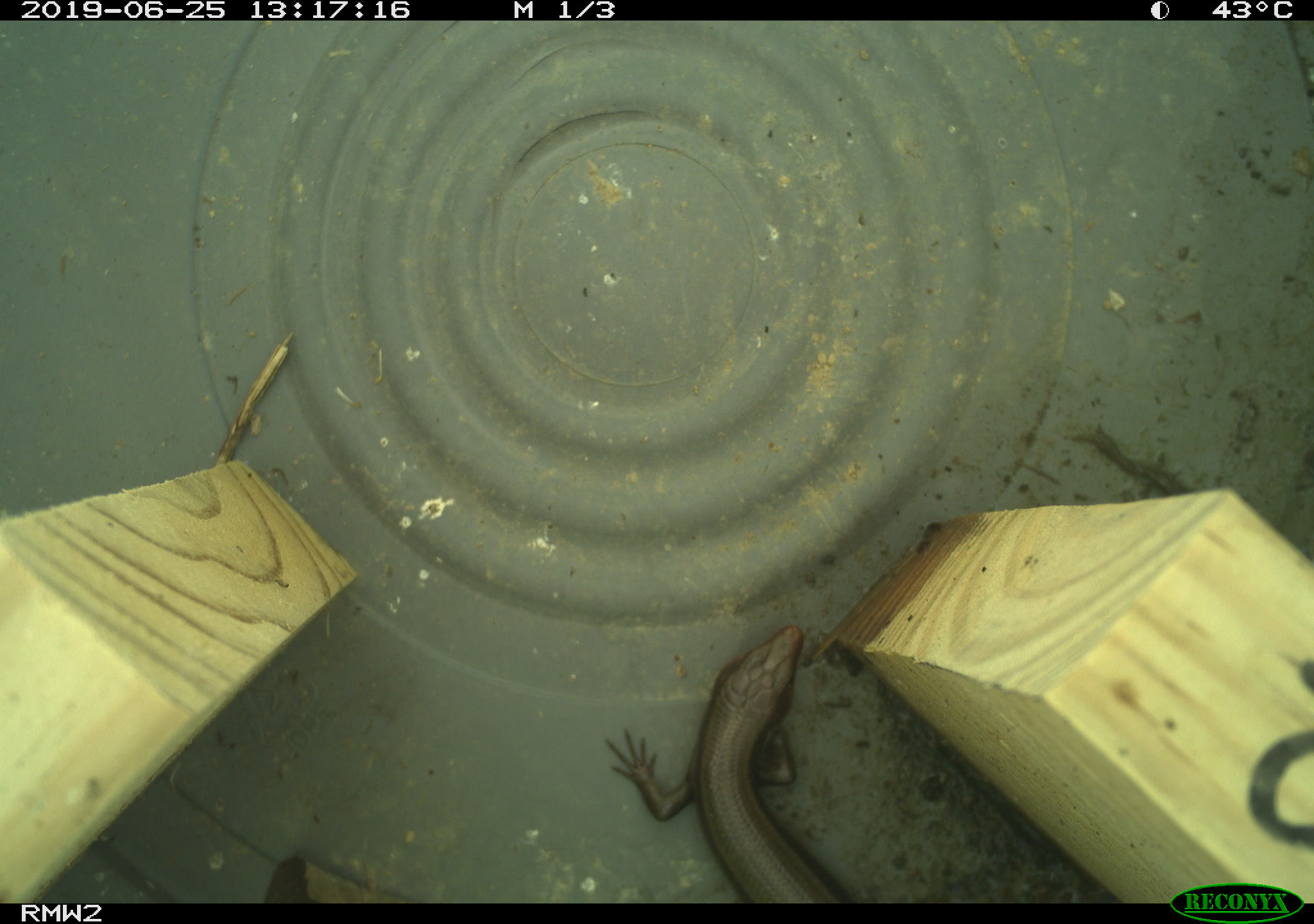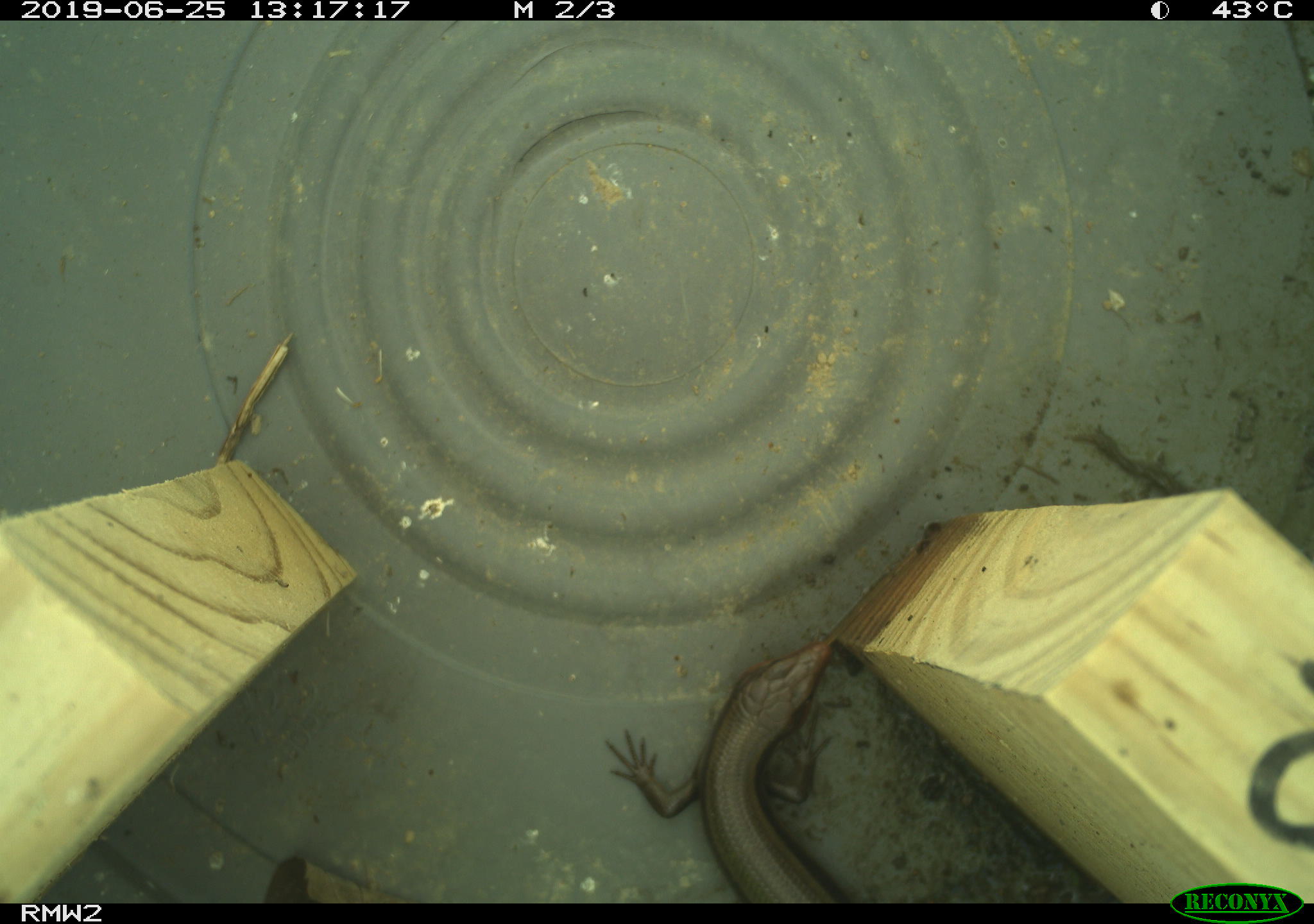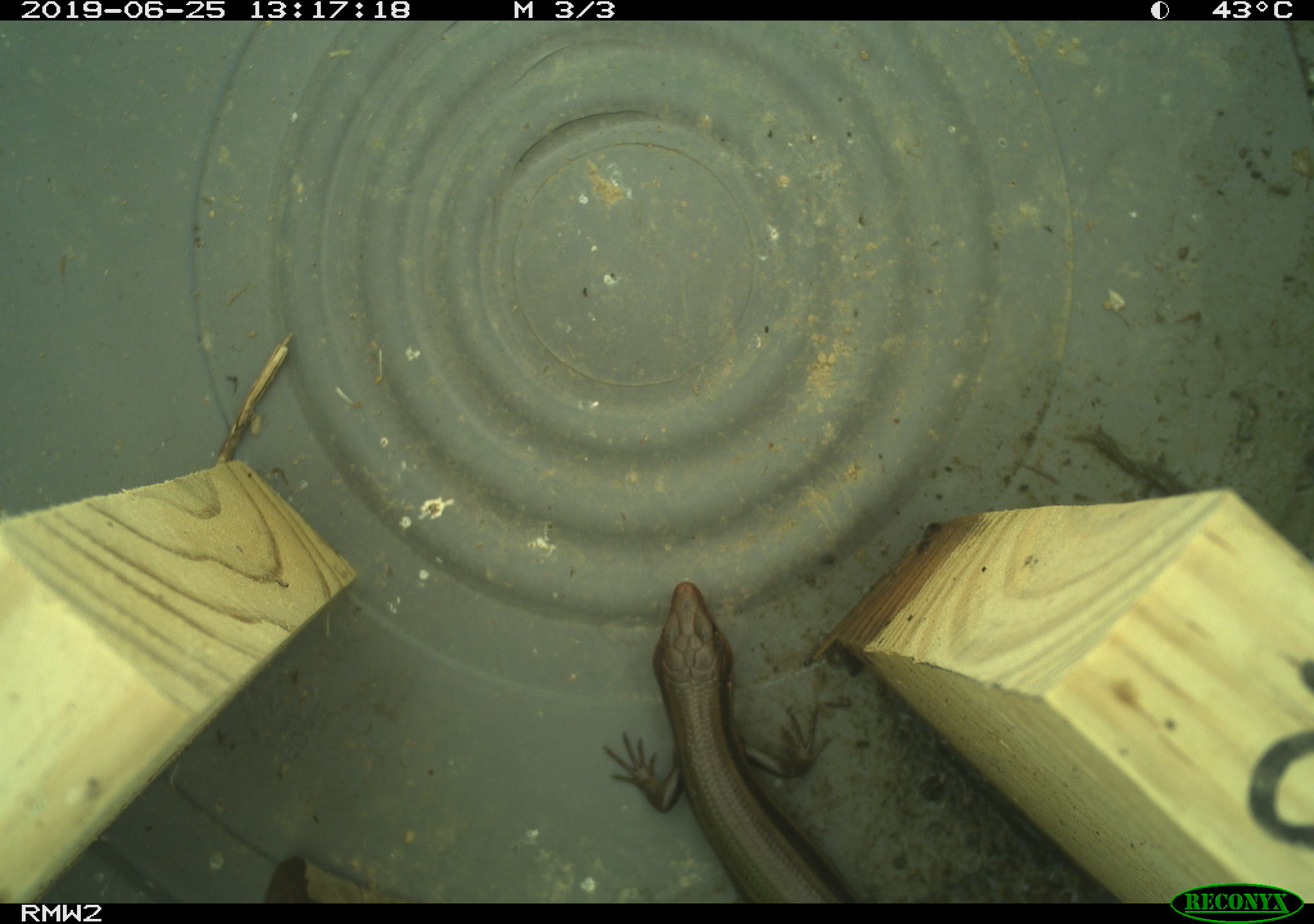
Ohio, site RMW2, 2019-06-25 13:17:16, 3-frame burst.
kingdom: Animalia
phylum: Chordata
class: Reptilia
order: Squamata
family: Scincidae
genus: Plestiodon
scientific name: Plestiodon fasciatus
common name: common five-lined skink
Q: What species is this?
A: Common five-lined skink (Plestiodon fasciatus).